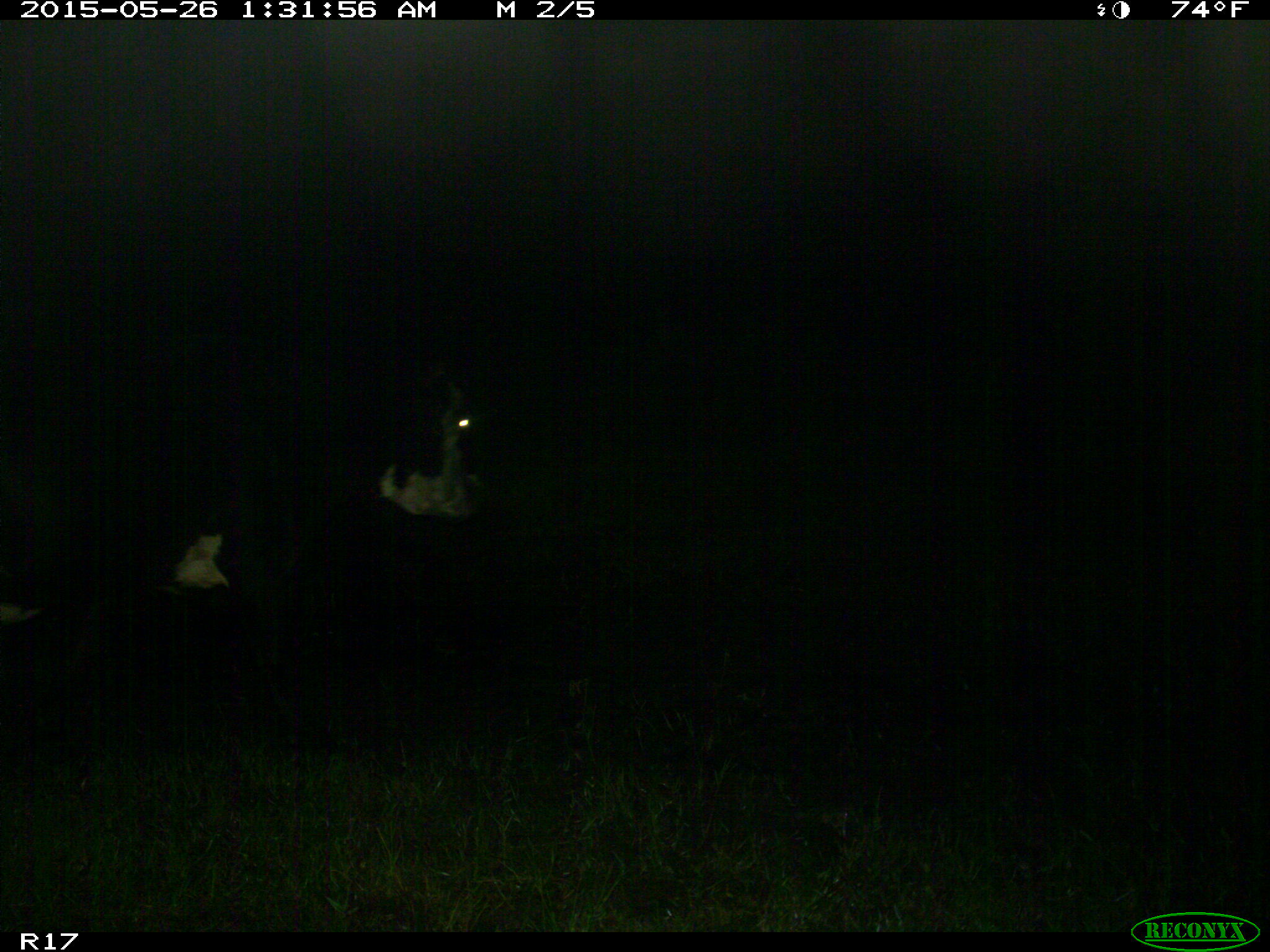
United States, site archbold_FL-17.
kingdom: Animalia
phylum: Chordata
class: Mammalia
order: Artiodactyla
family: Bovidae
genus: Bos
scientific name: Bos taurus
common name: domestic cow